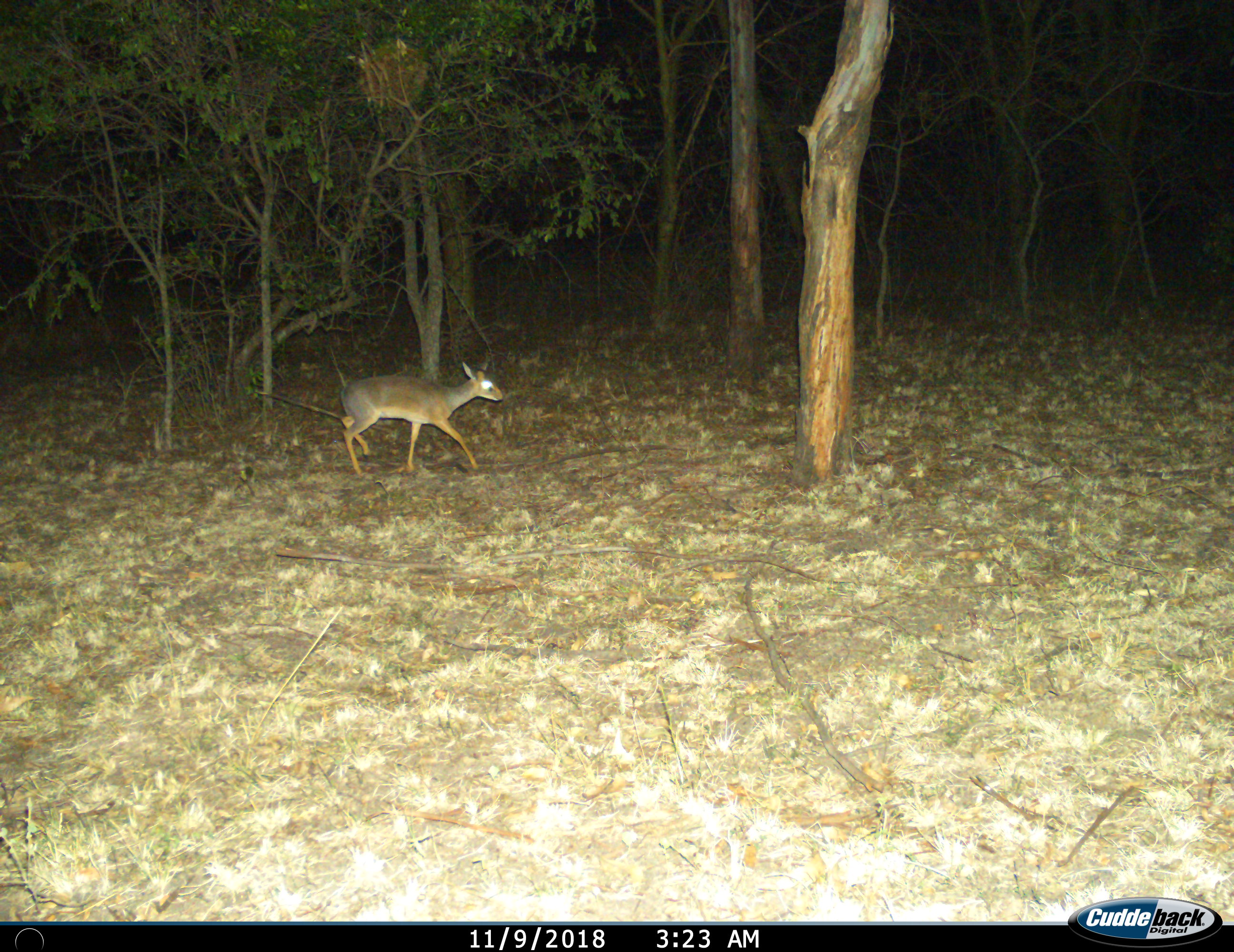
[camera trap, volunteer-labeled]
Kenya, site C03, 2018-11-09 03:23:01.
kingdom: Animalia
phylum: Chordata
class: Mammalia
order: Artiodactyla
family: Bovidae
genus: Madoqua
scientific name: Madoqua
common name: dikdik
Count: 1.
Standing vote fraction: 0%.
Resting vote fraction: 0%.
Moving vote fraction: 100%.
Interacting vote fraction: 0%.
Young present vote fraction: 0%.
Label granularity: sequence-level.